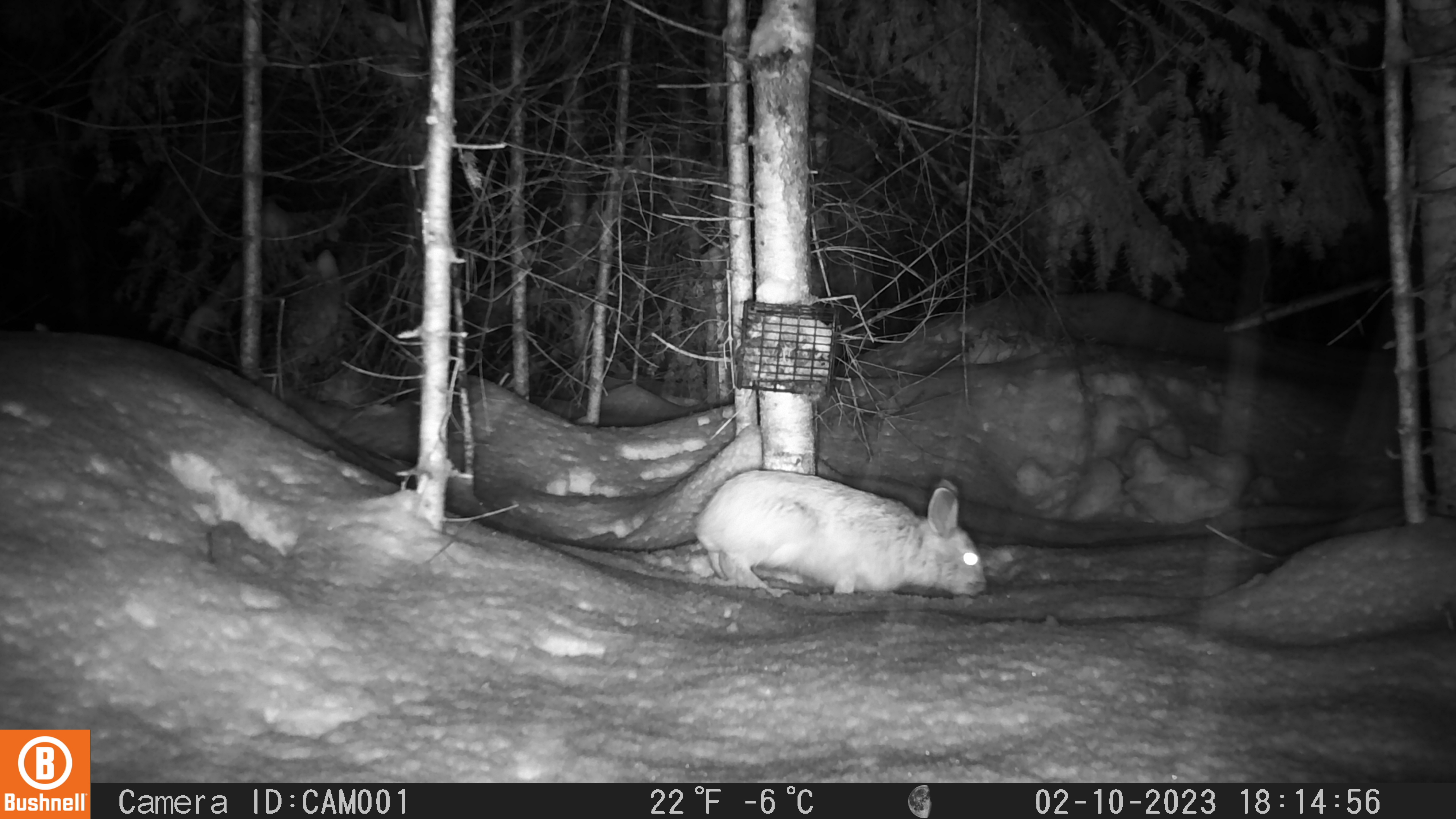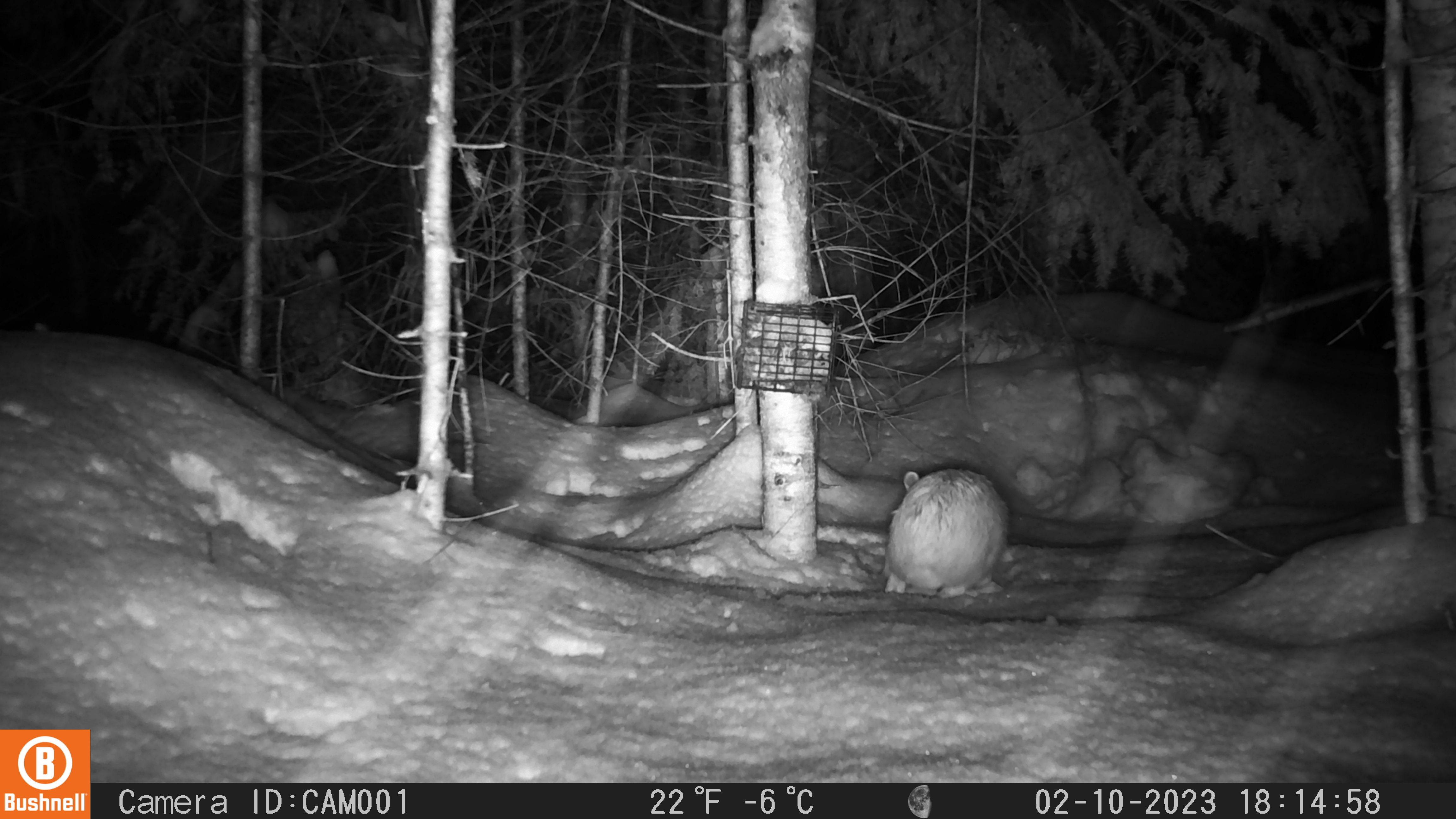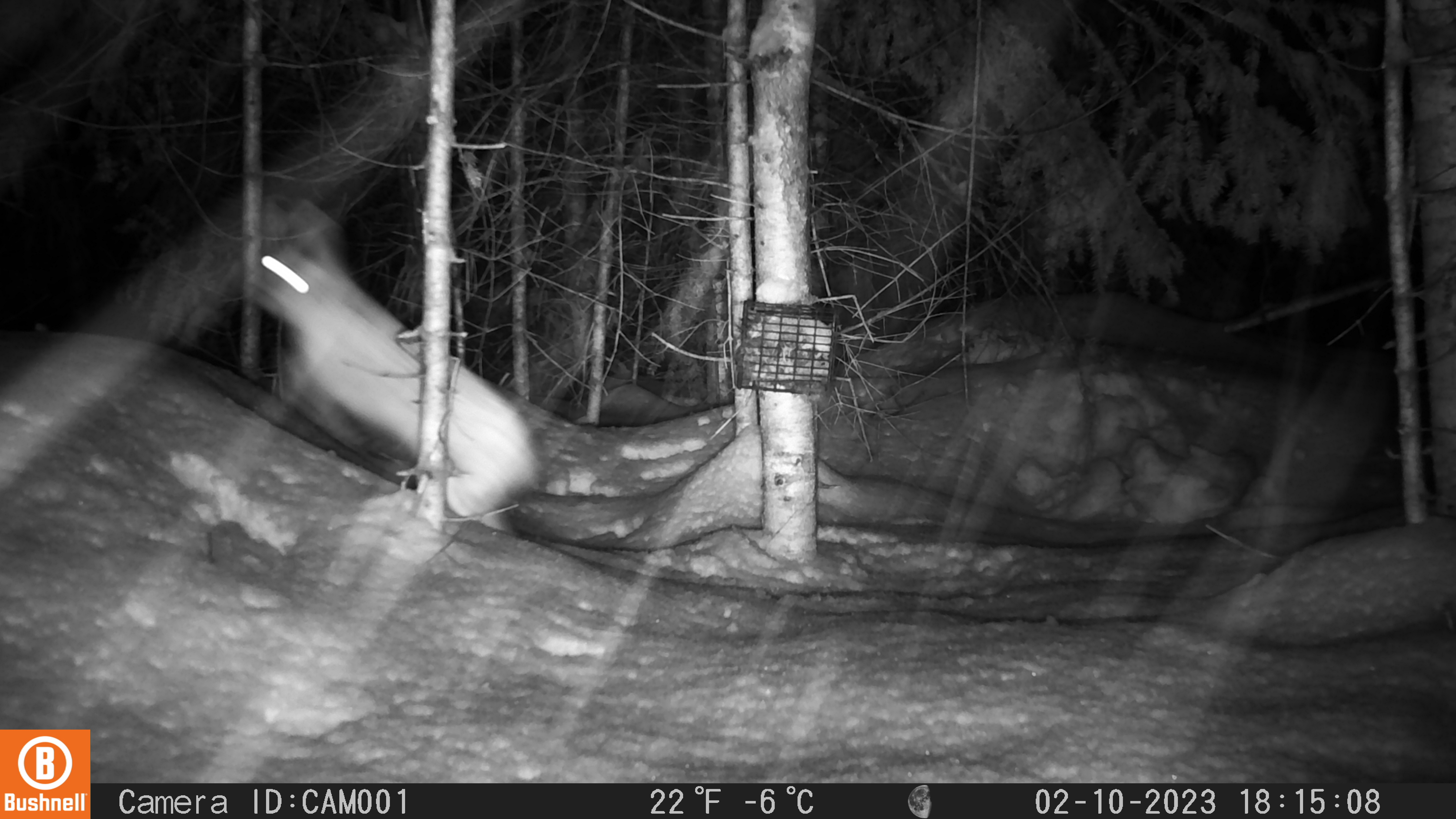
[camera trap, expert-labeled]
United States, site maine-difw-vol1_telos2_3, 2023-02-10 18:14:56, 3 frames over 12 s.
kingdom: Animalia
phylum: Chordata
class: Mammalia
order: Lagomorpha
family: Leporidae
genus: Lepus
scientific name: Lepus americanus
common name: snowshoe hare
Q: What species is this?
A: Snowshoe hare (Lepus americanus).